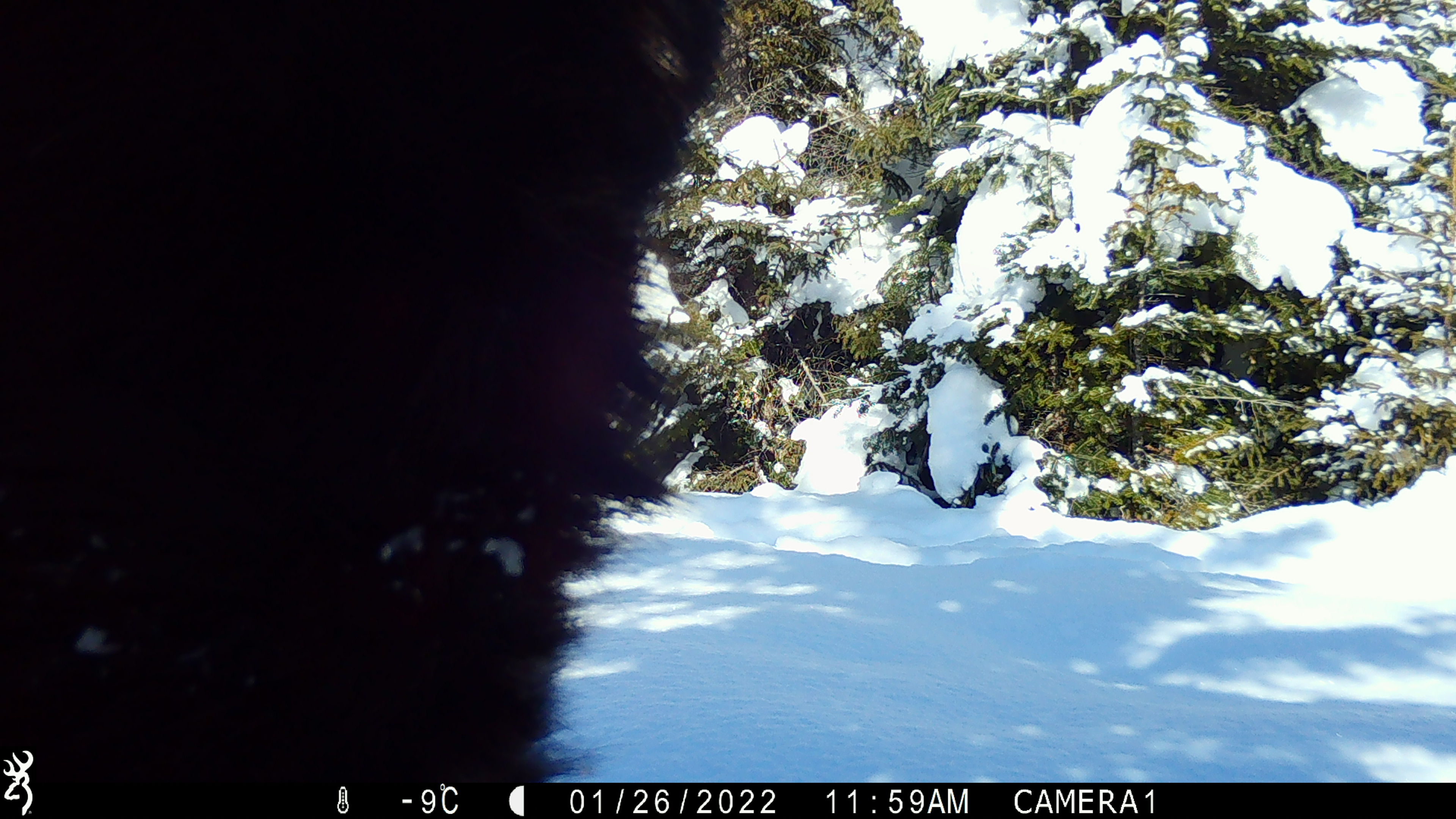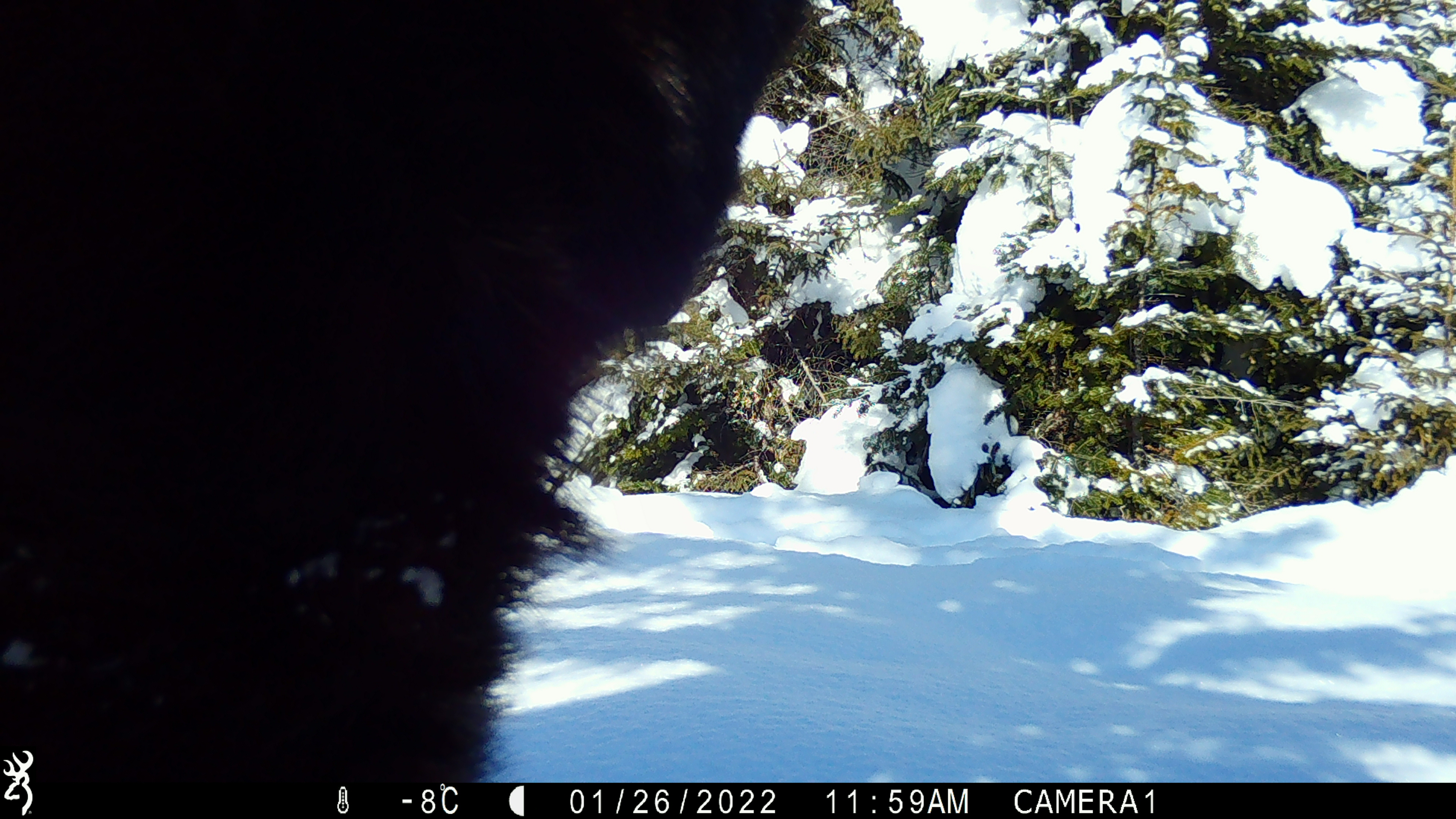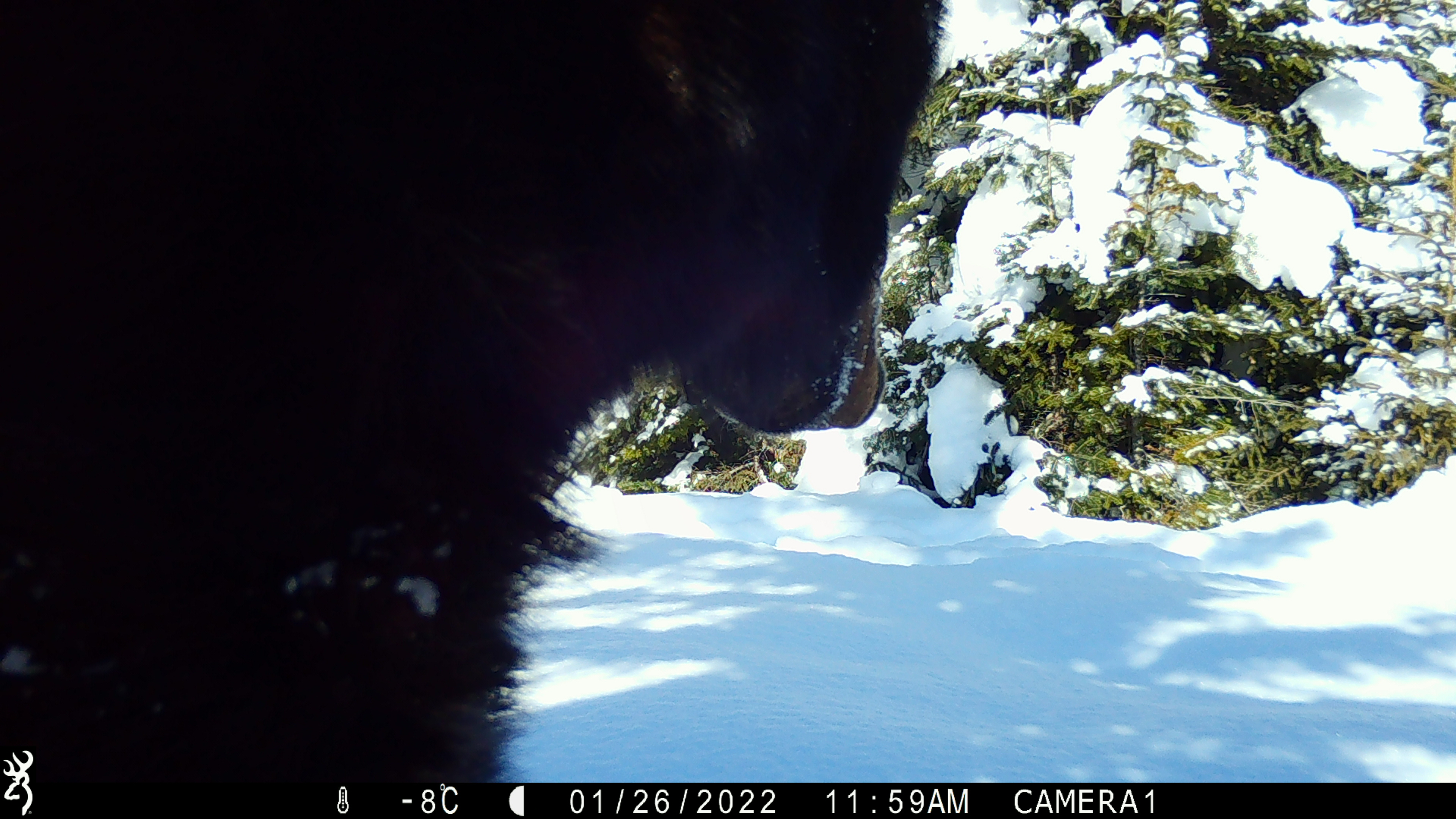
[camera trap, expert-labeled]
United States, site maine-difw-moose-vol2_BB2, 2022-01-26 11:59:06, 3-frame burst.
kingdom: Animalia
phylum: Chordata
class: Mammalia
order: Artiodactyla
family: Cervidae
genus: Alces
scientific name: Alces alces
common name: moose